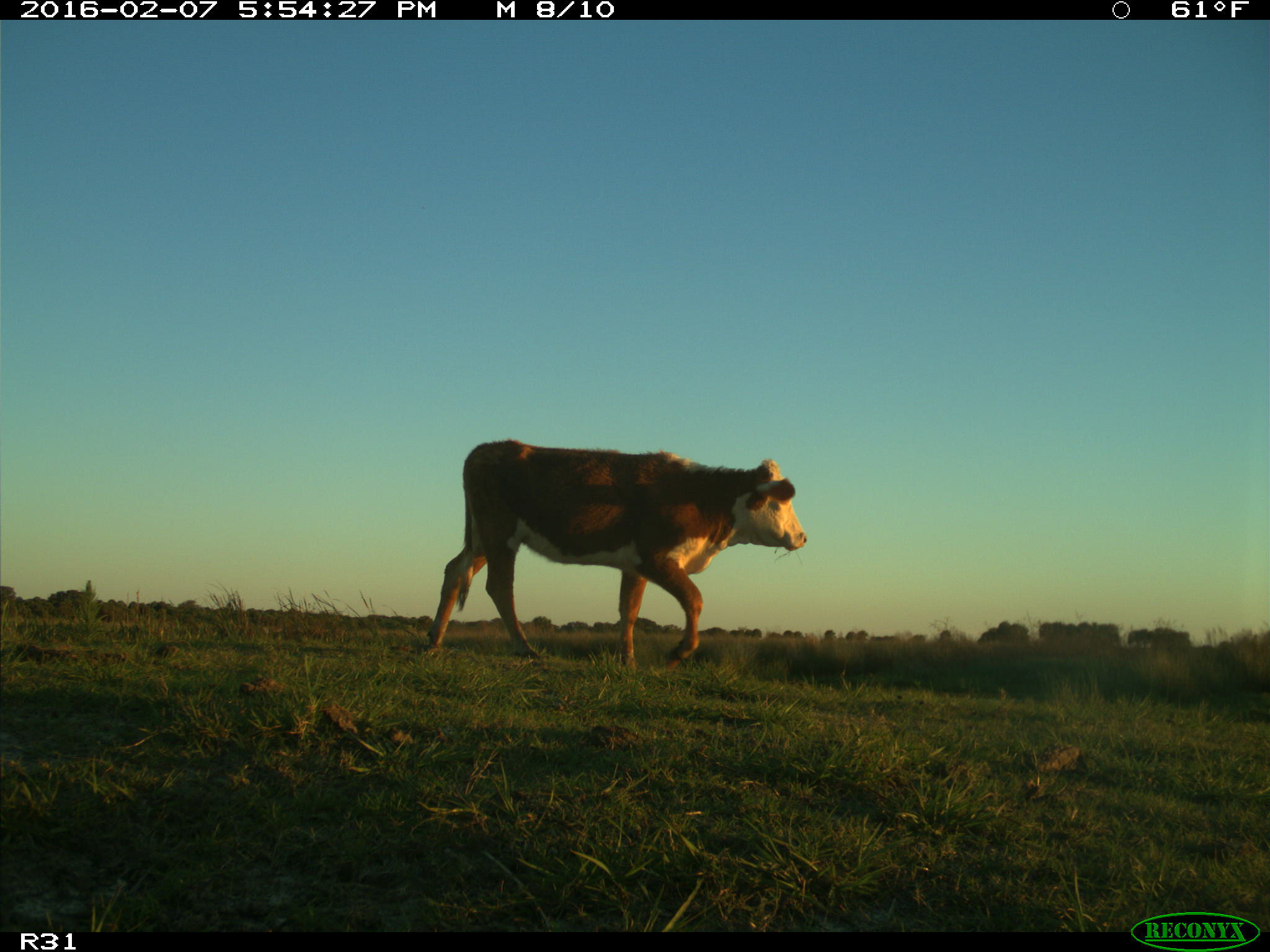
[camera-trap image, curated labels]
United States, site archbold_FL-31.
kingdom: Animalia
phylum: Chordata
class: Mammalia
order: Artiodactyla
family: Bovidae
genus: Bos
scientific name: Bos taurus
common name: domestic cow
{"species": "Bos taurus (domestic cow)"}